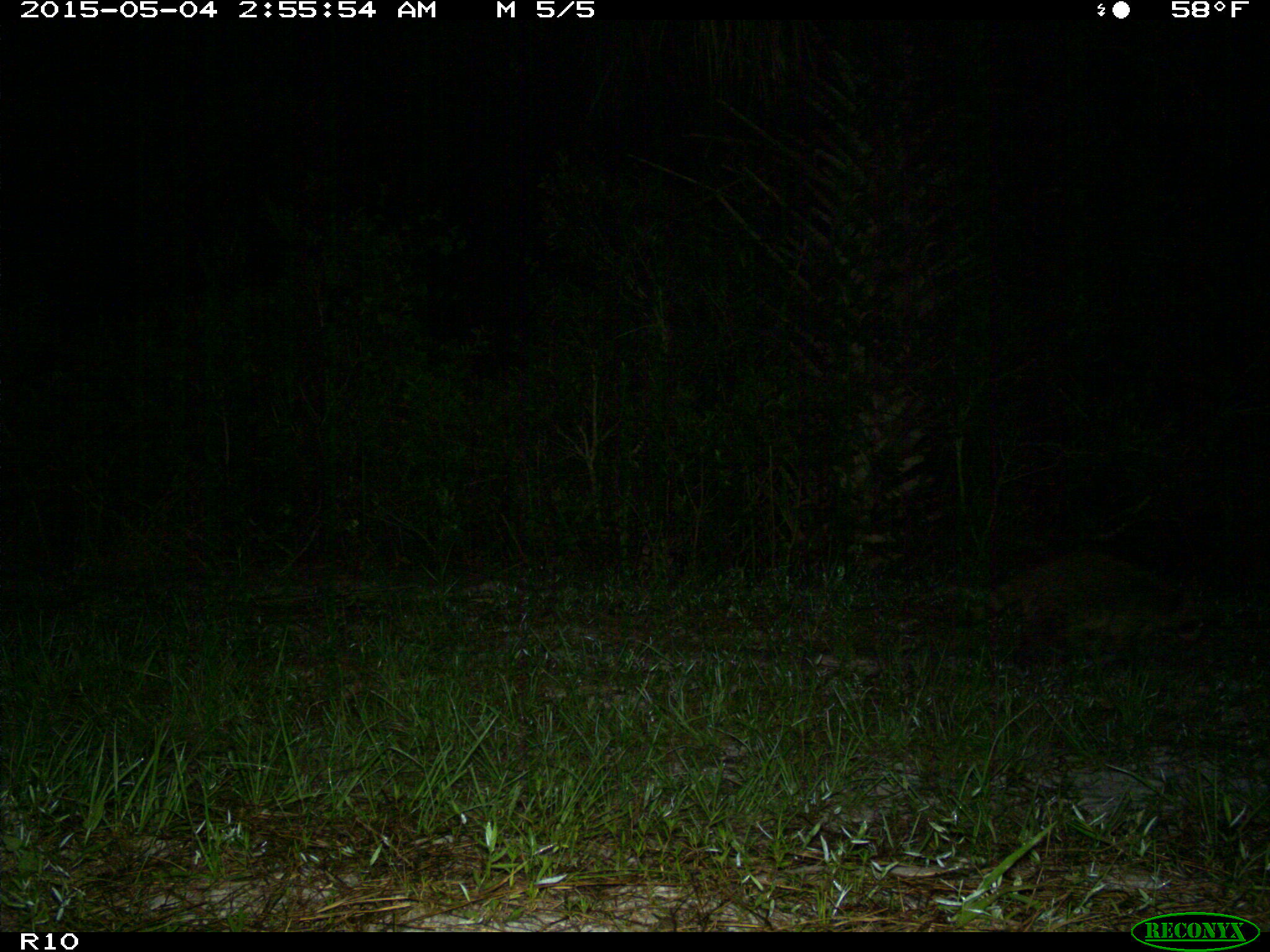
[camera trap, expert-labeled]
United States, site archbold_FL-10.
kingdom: Animalia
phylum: Chordata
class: Mammalia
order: Carnivora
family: Procyonidae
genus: Procyon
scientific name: Procyon lotor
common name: common raccoon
Procyon lotor (common raccoon).